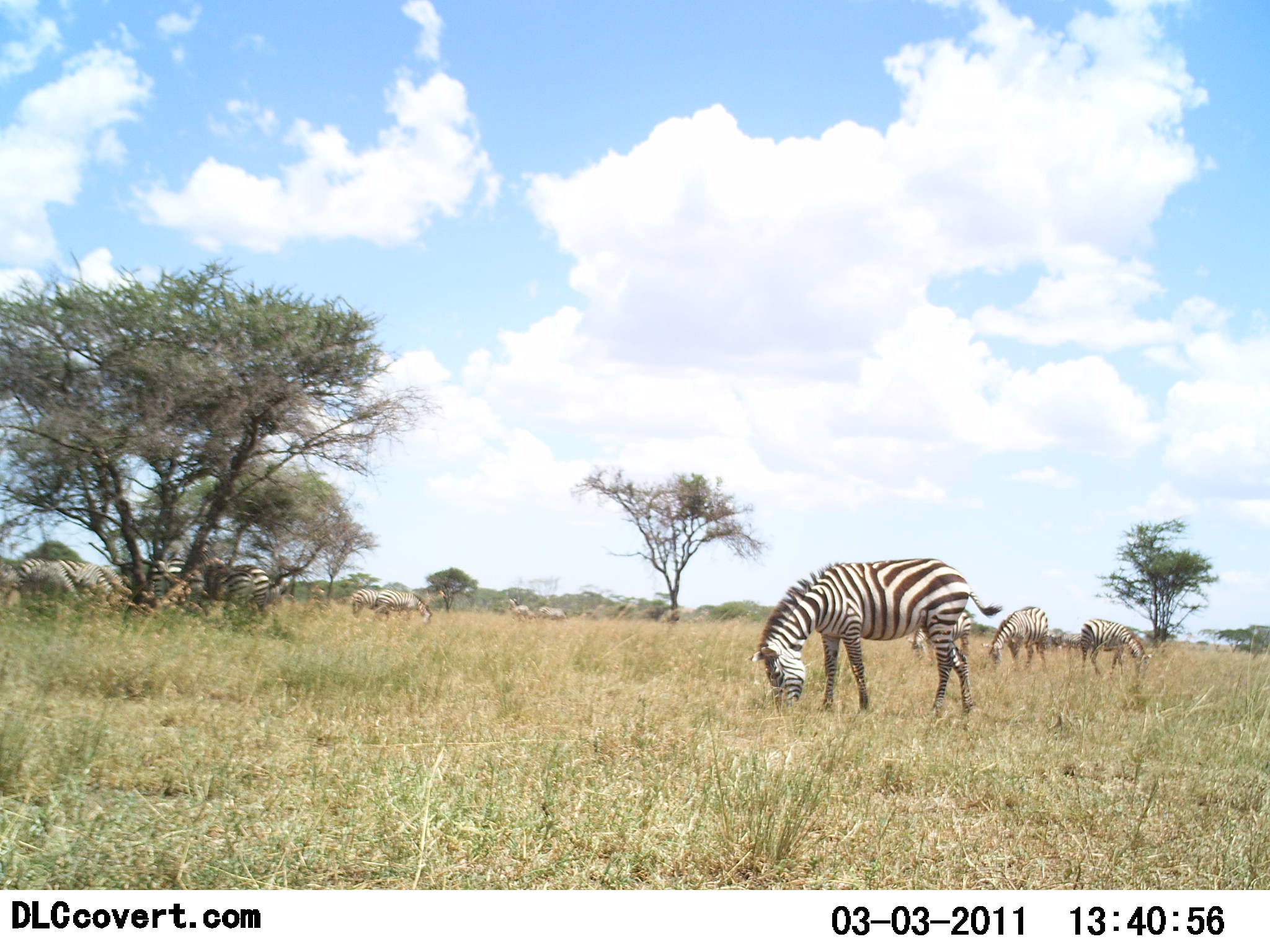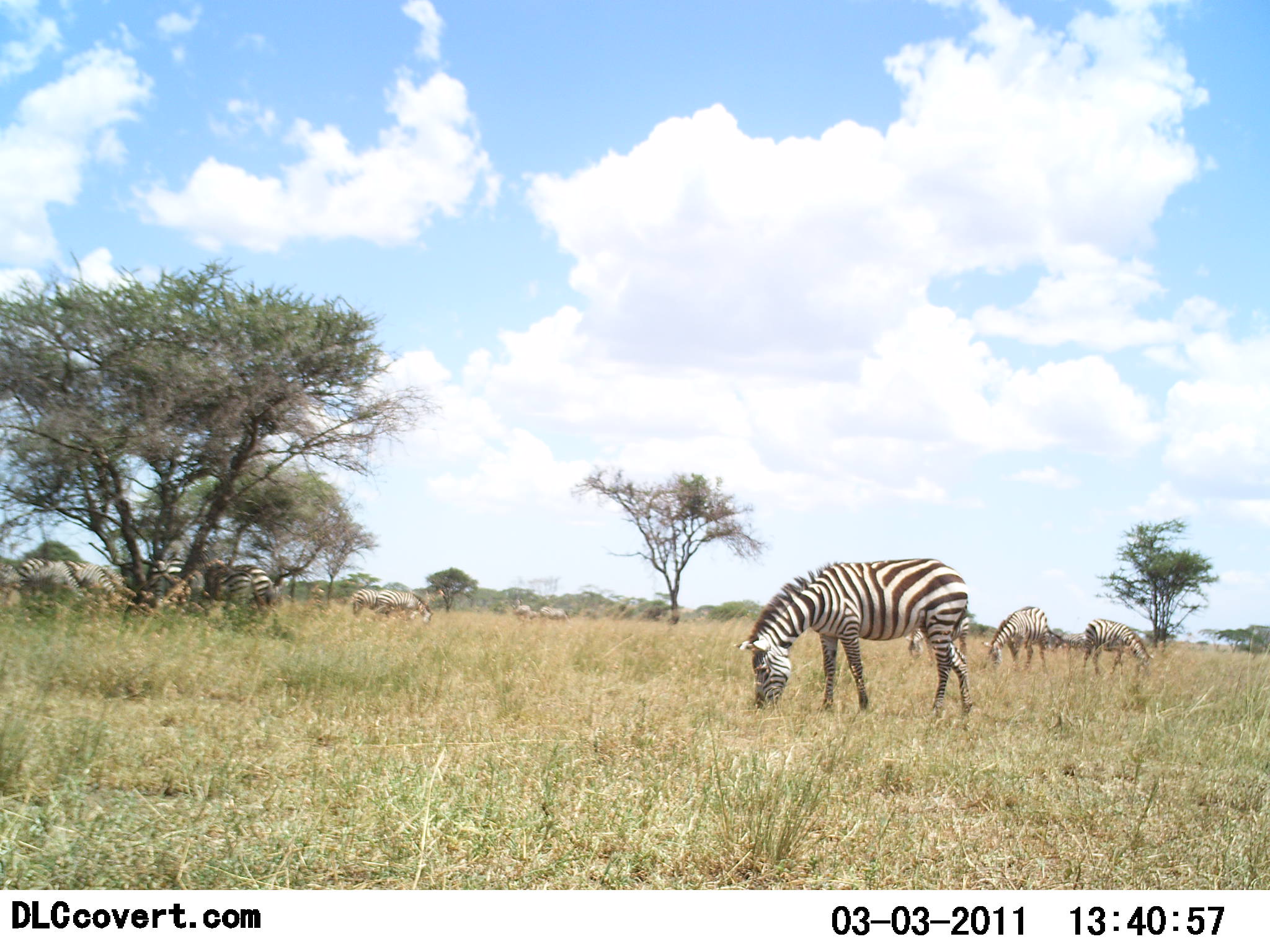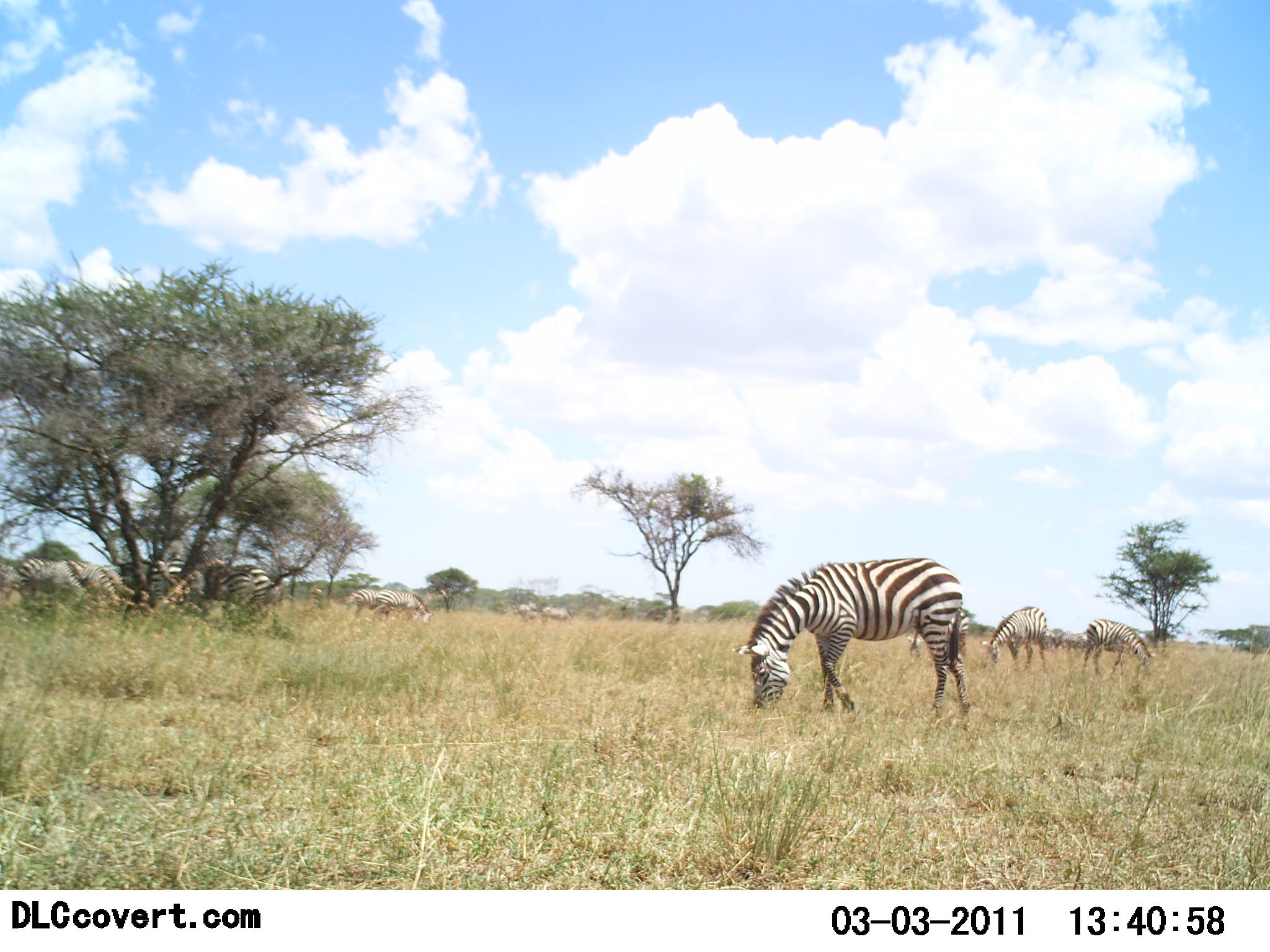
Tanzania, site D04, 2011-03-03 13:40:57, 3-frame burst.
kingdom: Animalia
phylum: Chordata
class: Mammalia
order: Perissodactyla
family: Equidae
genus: Equus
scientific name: Equus quagga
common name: plains zebra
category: zebra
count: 11-50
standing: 50%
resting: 0%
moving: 0%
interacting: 0%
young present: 0%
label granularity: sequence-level